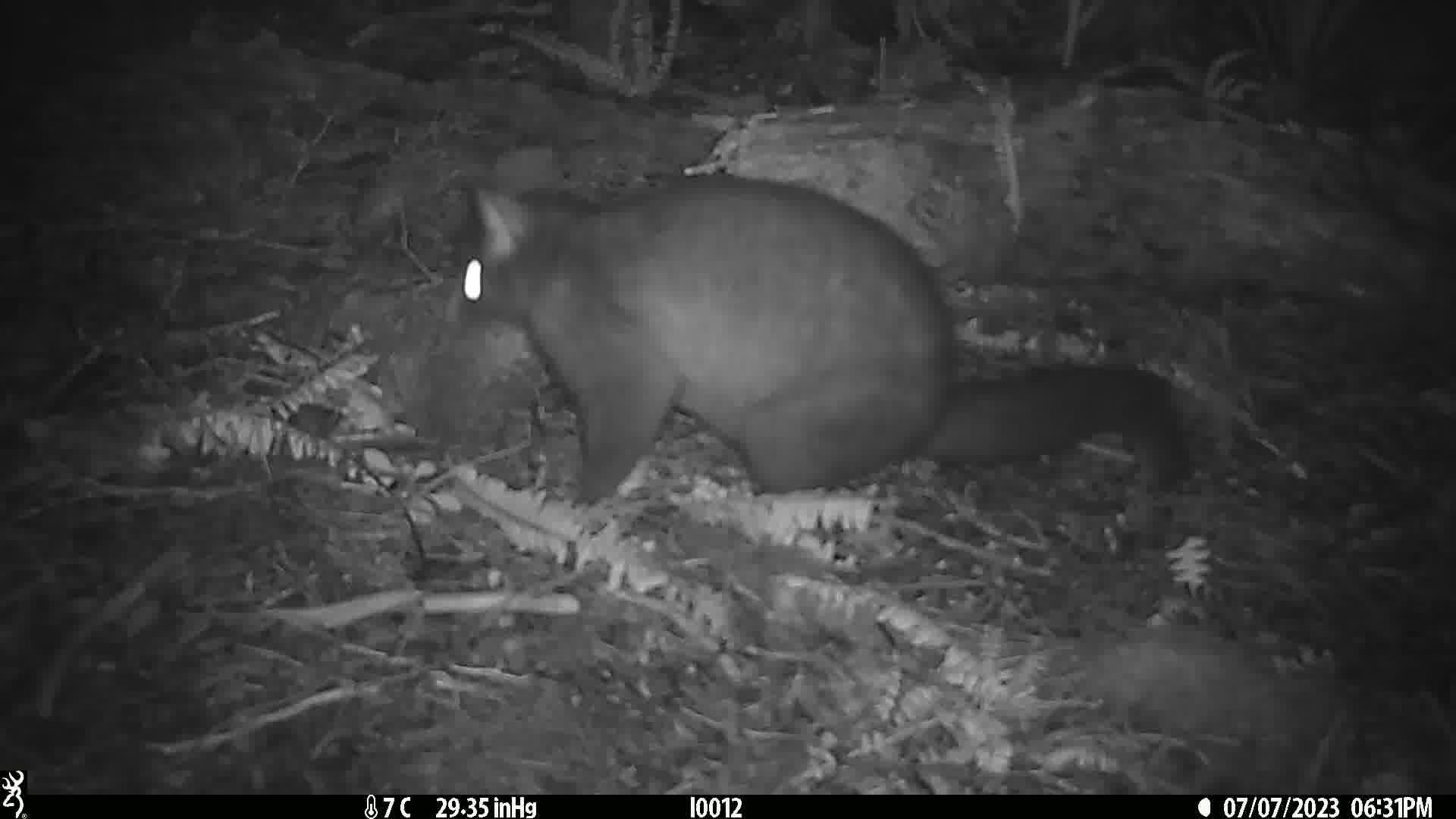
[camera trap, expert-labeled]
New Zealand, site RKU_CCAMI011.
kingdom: Animalia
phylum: Chordata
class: Mammalia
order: Diprotodontia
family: Phalangeridae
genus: Trichosurus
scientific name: Trichosurus vulpecula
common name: common brushtail possum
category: possum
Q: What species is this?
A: Possum (common brushtail possum) (Trichosurus vulpecula).